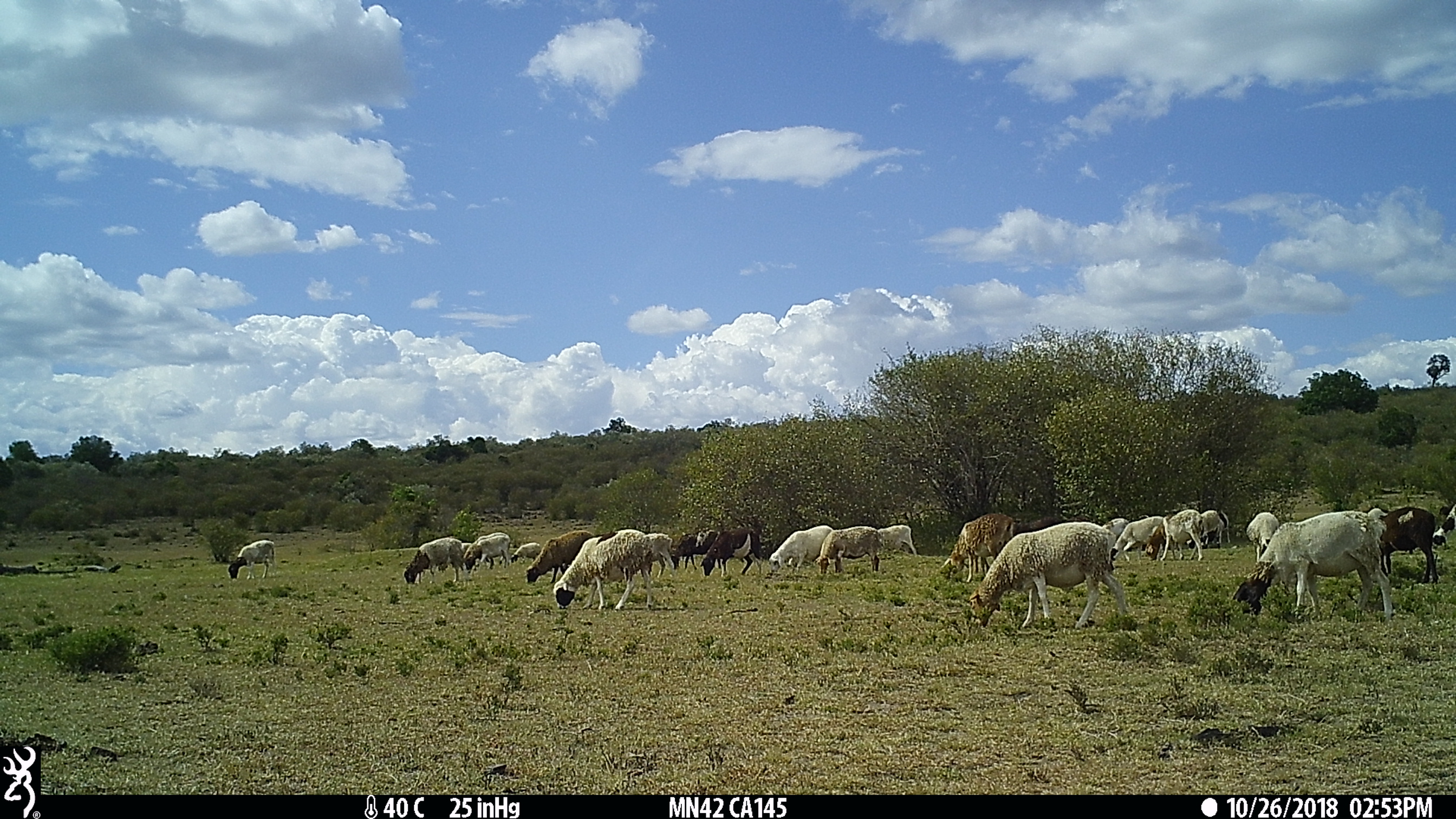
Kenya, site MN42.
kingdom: Animalia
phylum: Chordata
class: Mammalia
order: Artiodactyla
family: Bovidae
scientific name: Bovidae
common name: sheep or goat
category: shoat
Shoat (sheep or goat) (Bovidae).